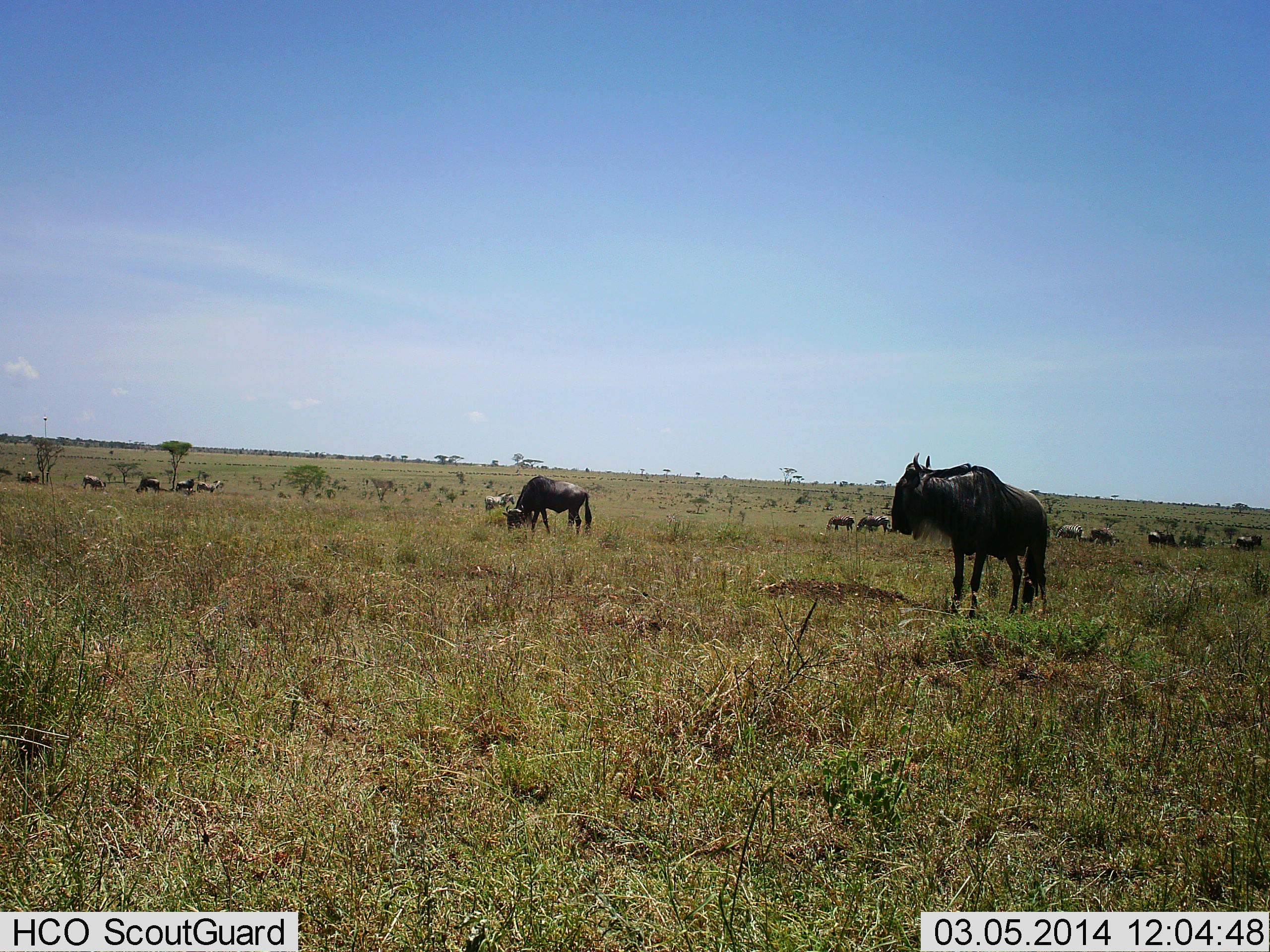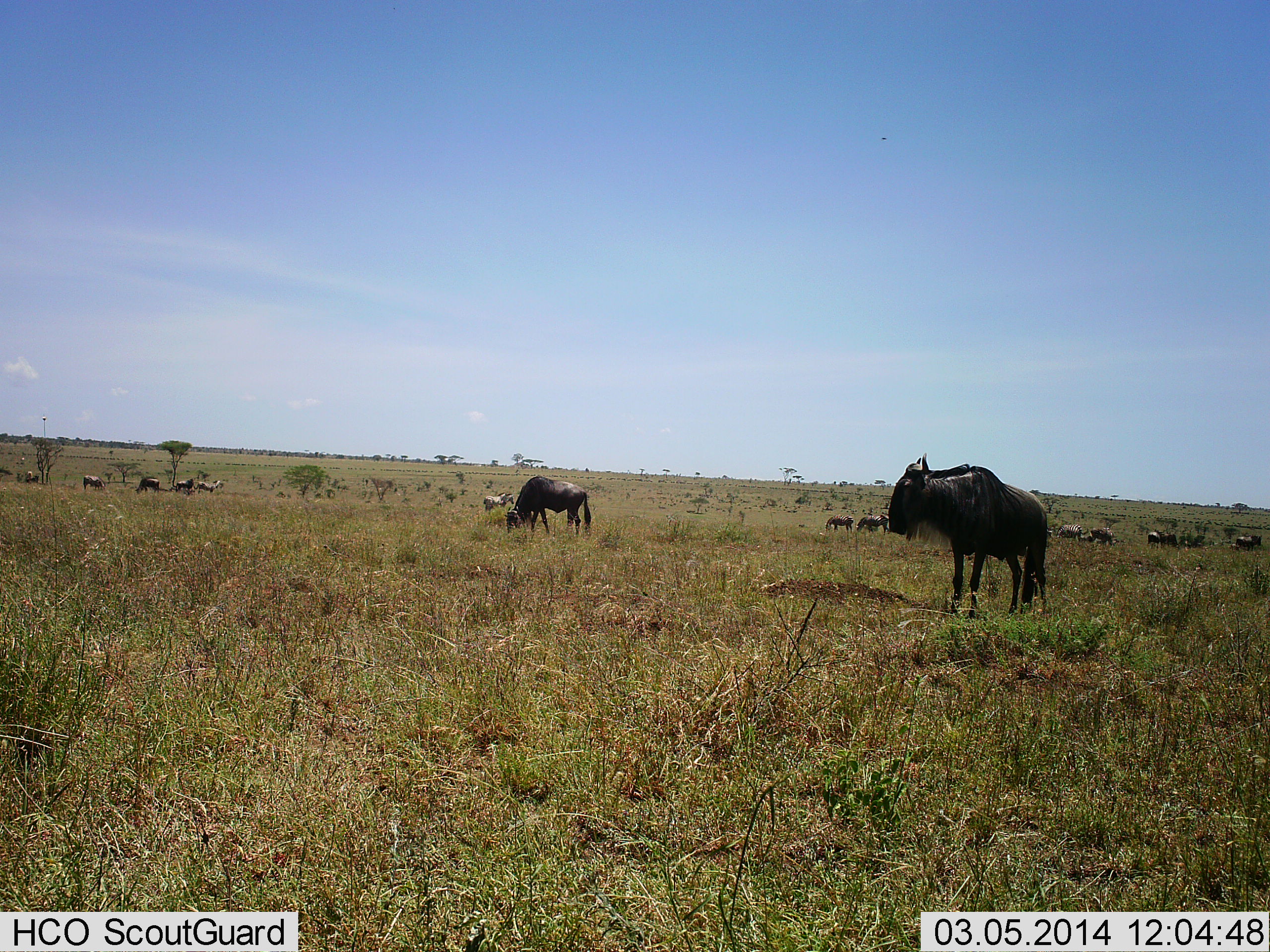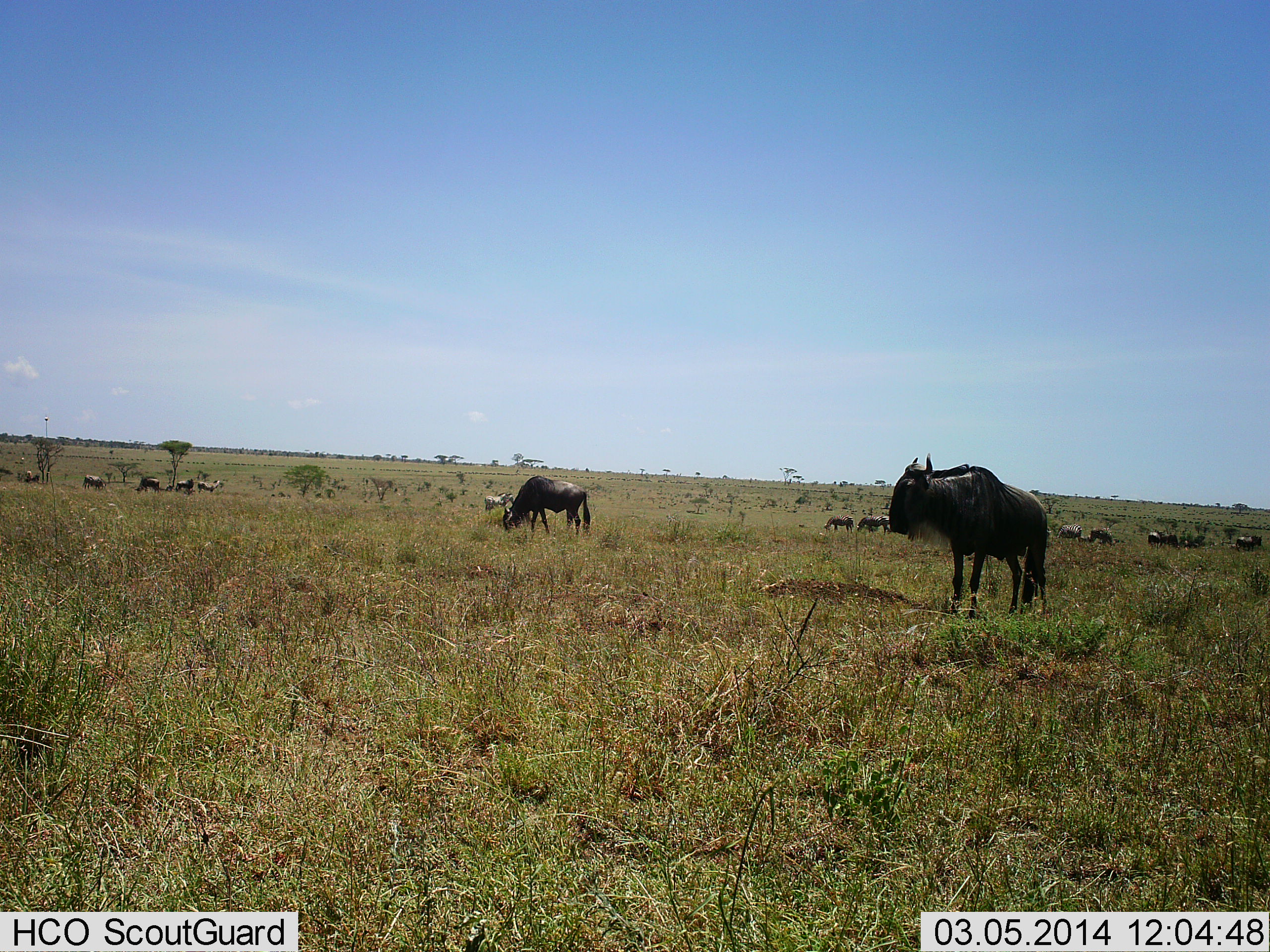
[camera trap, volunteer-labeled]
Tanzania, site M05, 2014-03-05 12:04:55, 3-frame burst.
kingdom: Animalia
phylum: Chordata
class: Mammalia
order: Artiodactyla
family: Bovidae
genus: Connochaetes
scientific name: Connochaetes taurinus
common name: blue wildebeest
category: wildebeest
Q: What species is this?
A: Wildebeest (blue wildebeest) (Connochaetes taurinus).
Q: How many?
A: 11-50.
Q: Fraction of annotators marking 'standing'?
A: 93%.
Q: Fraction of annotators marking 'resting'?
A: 7%.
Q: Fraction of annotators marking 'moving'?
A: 21%.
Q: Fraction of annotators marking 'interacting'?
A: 0%.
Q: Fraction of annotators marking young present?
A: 0%.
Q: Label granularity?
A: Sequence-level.